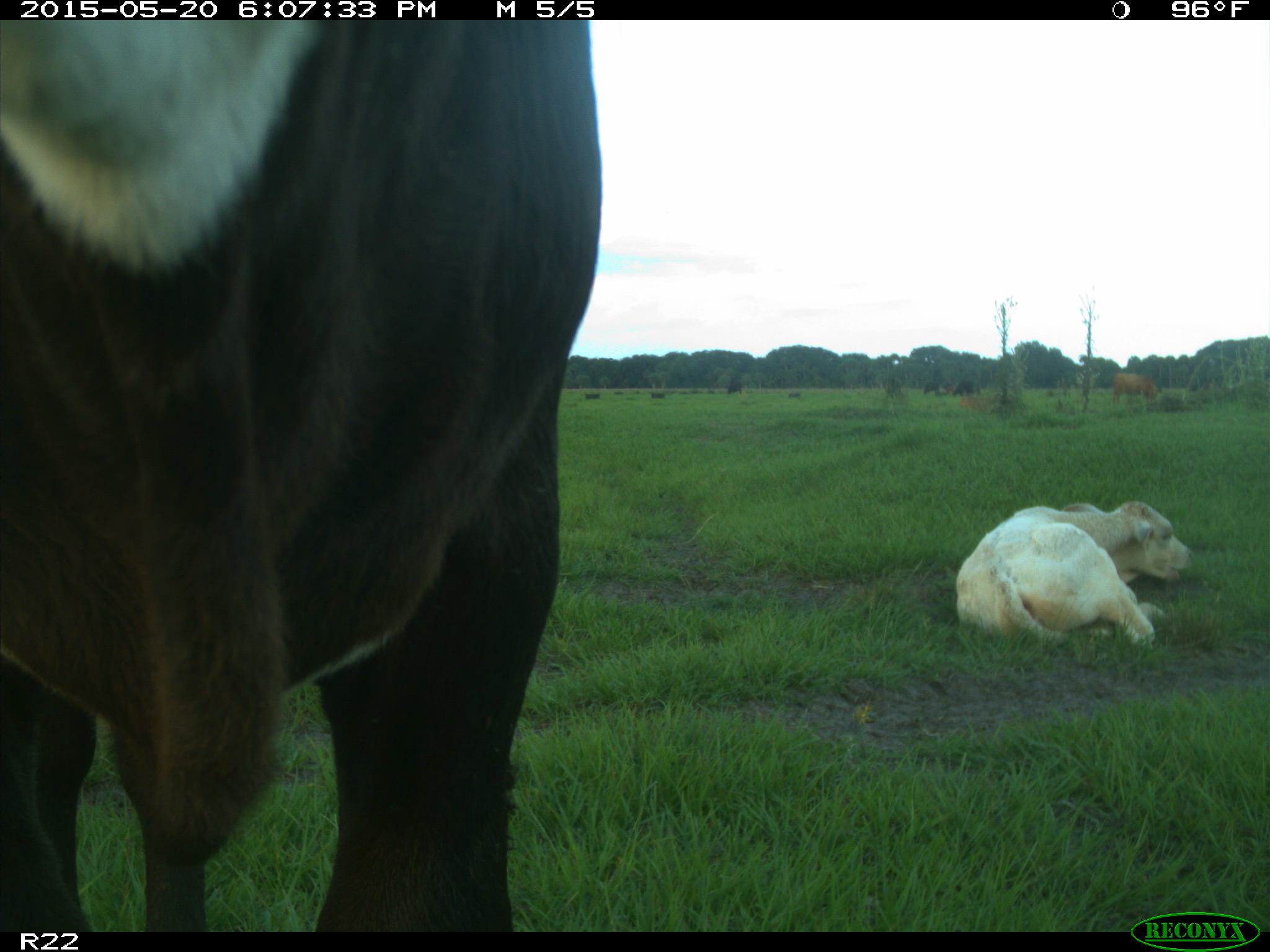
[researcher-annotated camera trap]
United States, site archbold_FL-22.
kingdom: Animalia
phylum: Chordata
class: Mammalia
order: Artiodactyla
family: Bovidae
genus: Bos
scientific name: Bos taurus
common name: domestic cow